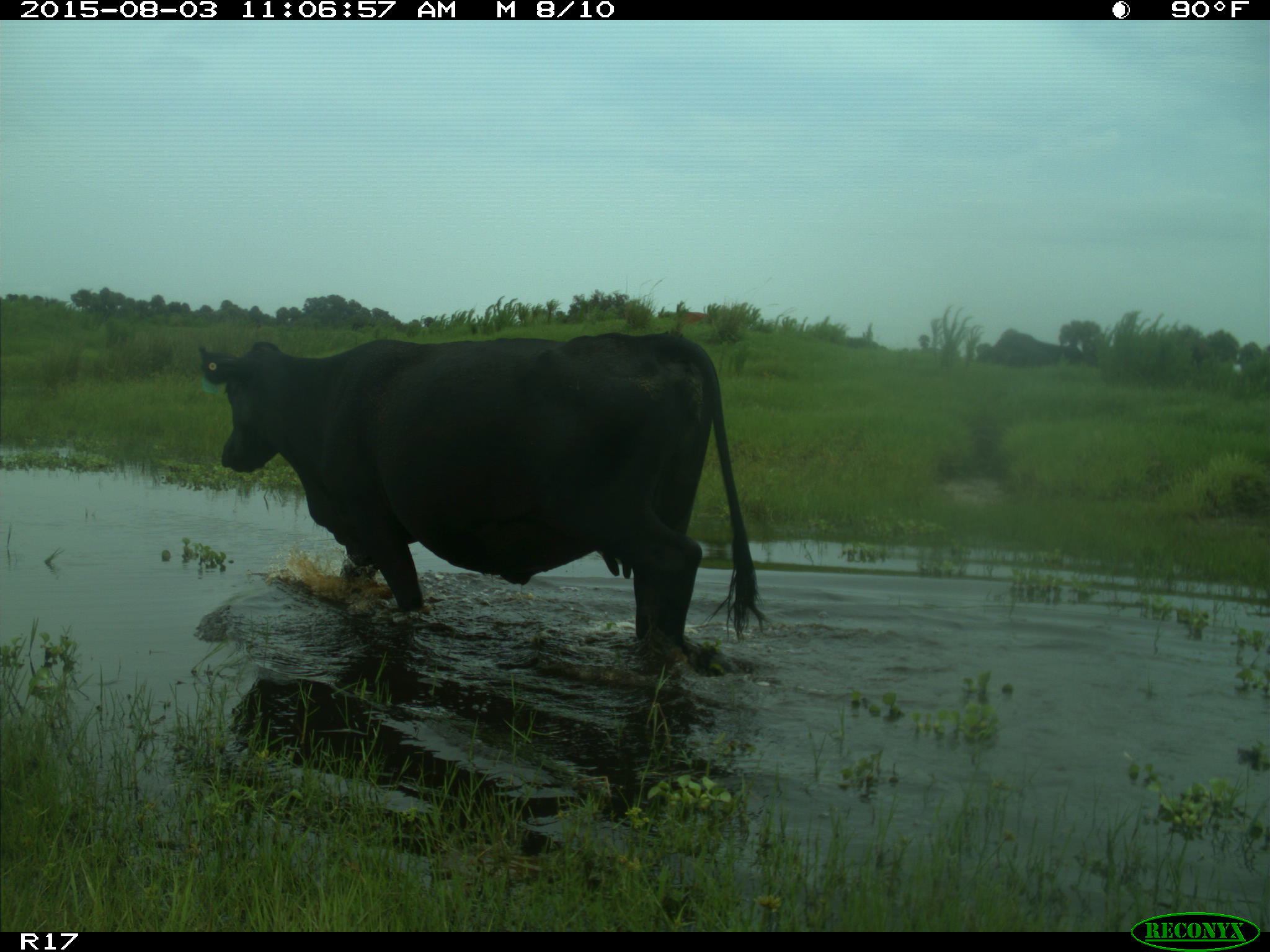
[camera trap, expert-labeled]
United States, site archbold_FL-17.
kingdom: Animalia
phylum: Chordata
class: Mammalia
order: Artiodactyla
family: Bovidae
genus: Bos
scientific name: Bos taurus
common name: domestic cow